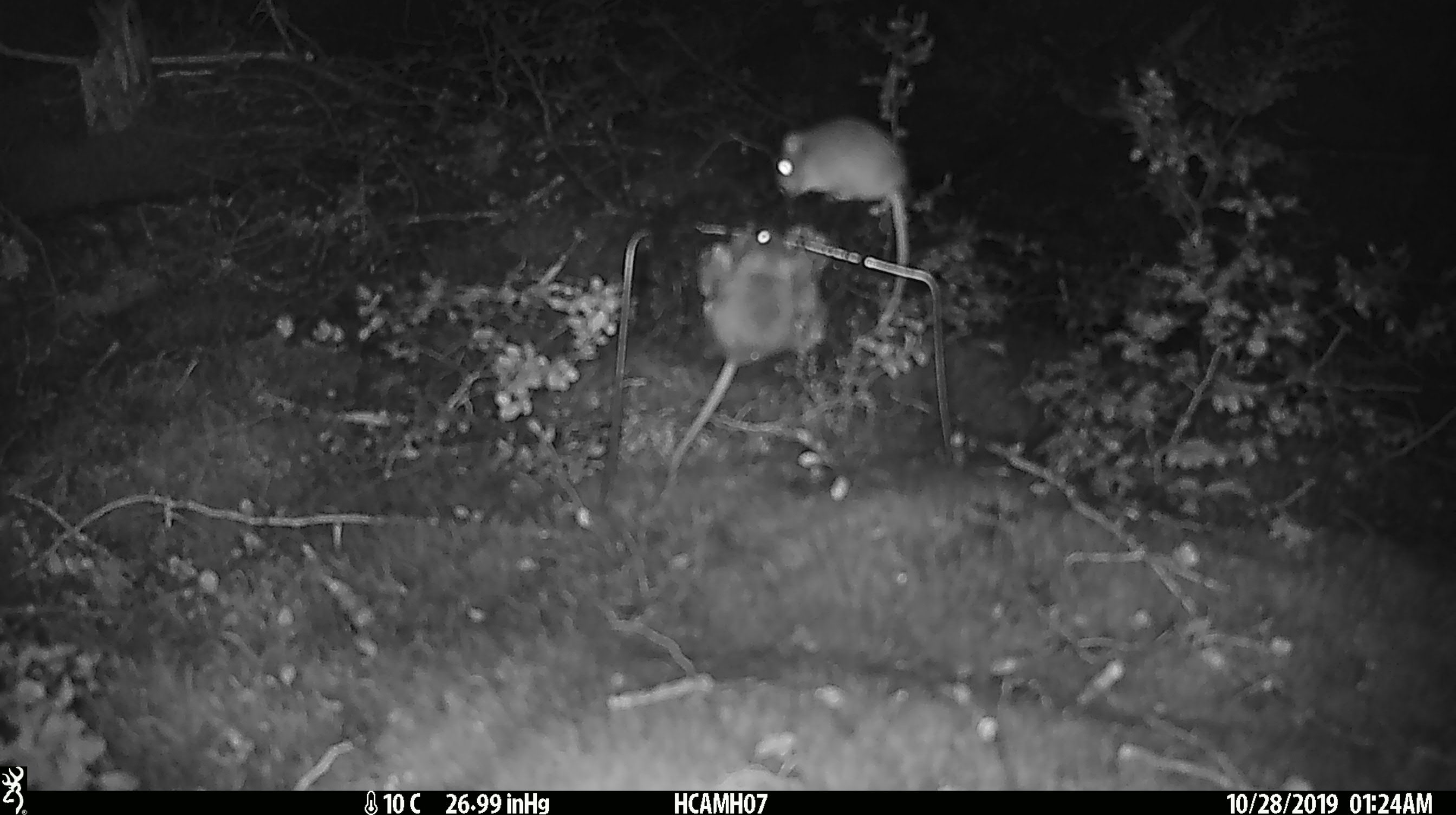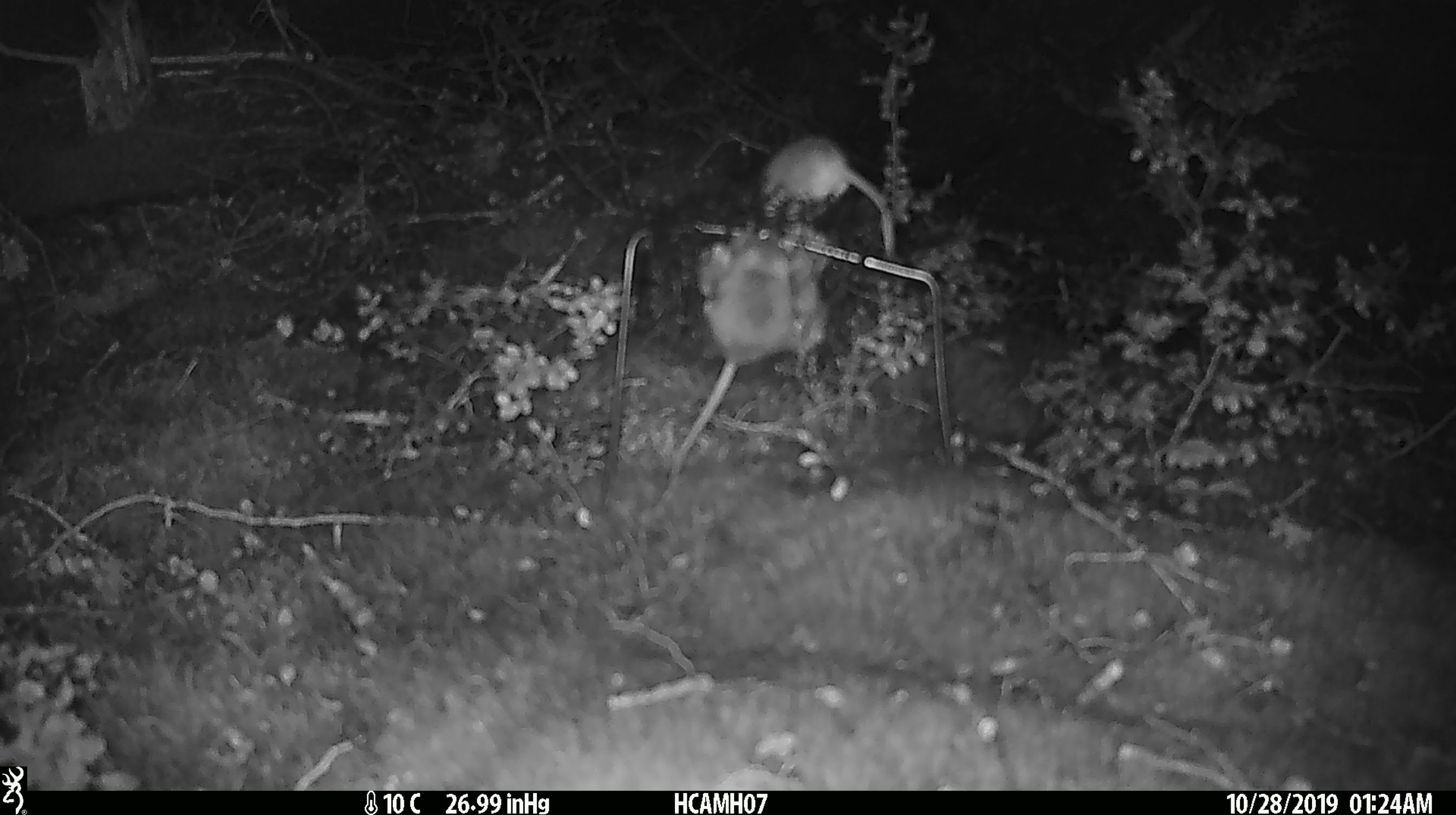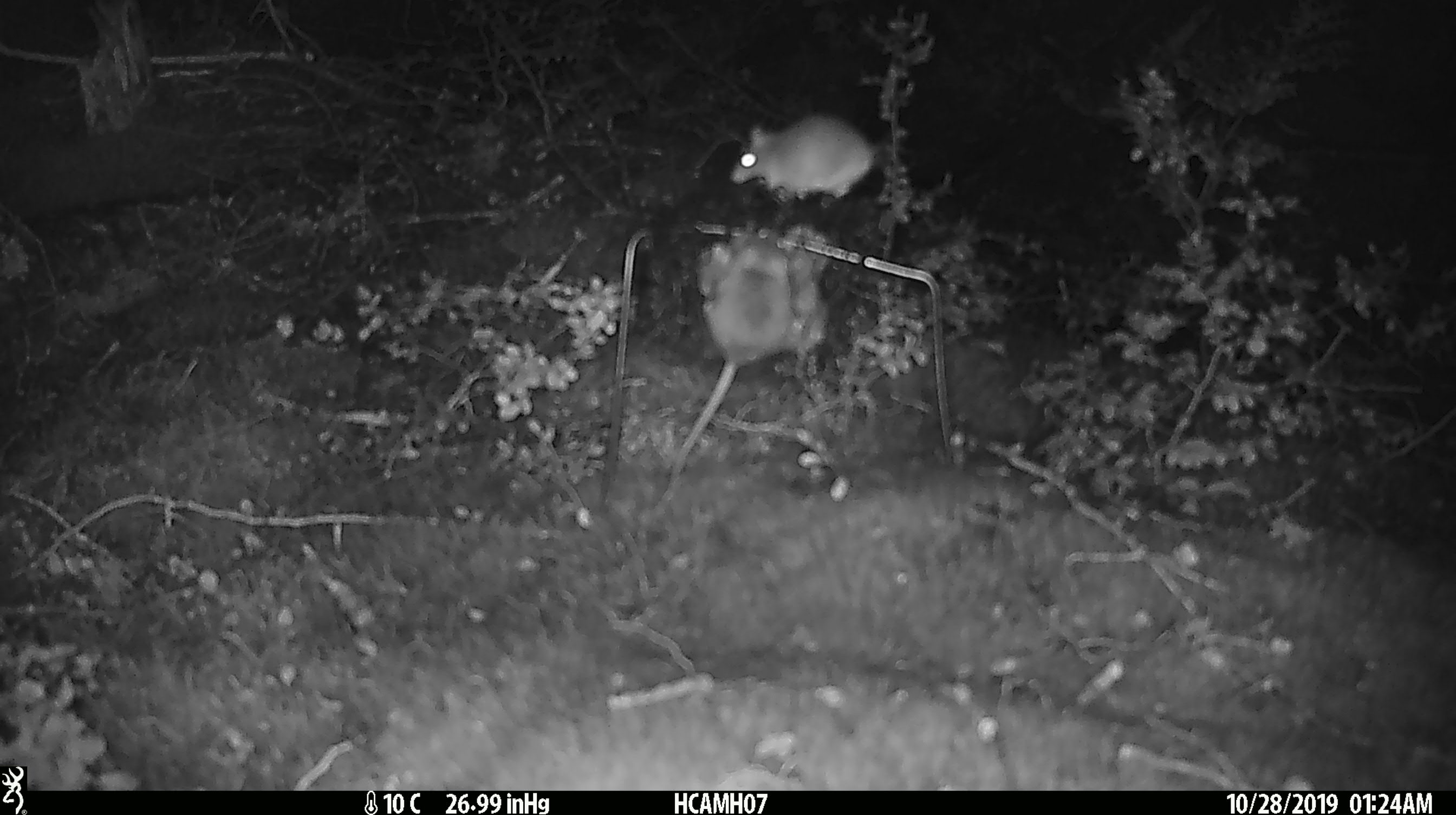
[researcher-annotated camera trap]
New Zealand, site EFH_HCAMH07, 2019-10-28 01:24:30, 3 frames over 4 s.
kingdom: Animalia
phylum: Chordata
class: Mammalia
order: Rodentia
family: Muridae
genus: Mus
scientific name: Mus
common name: mouse